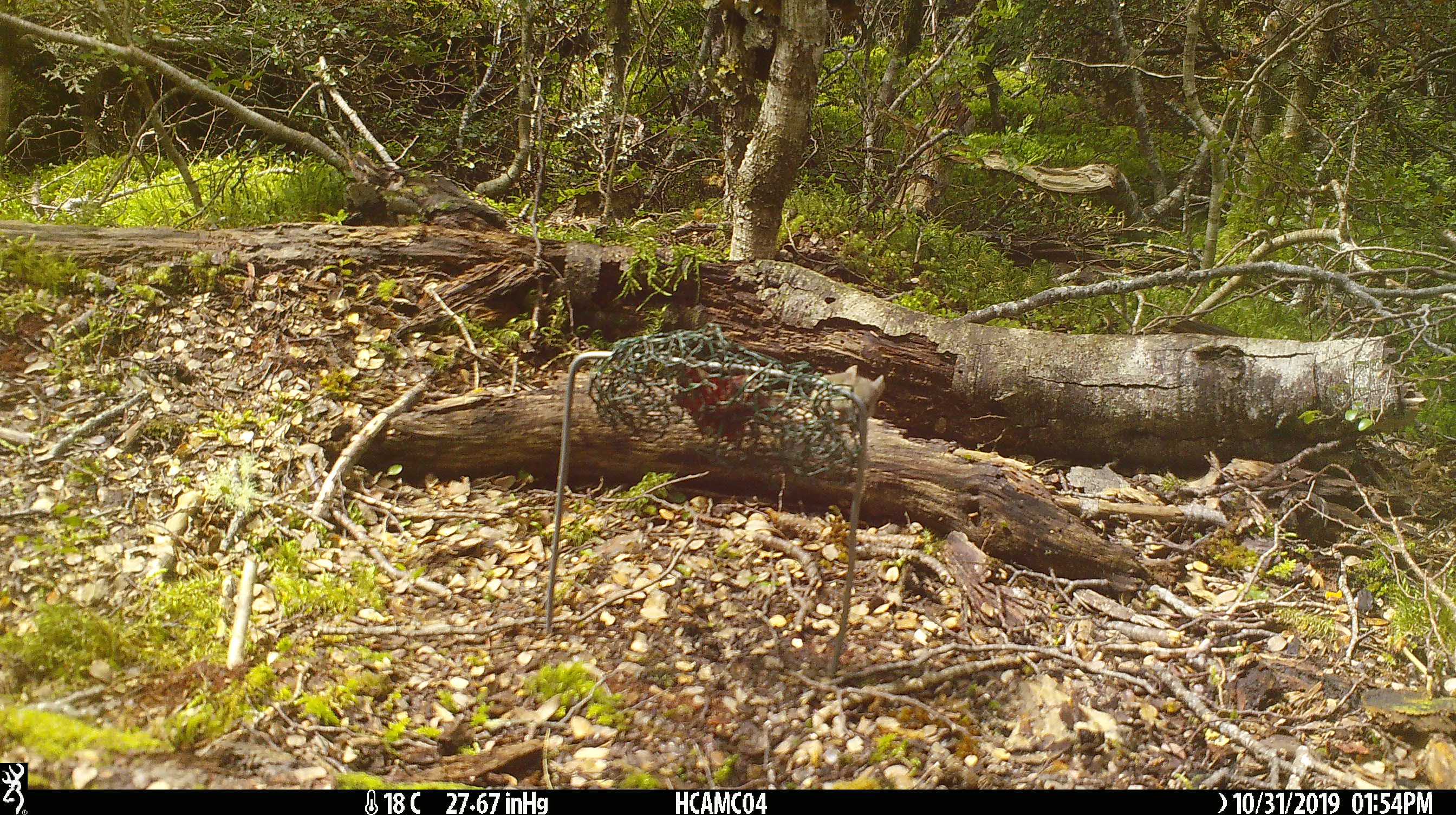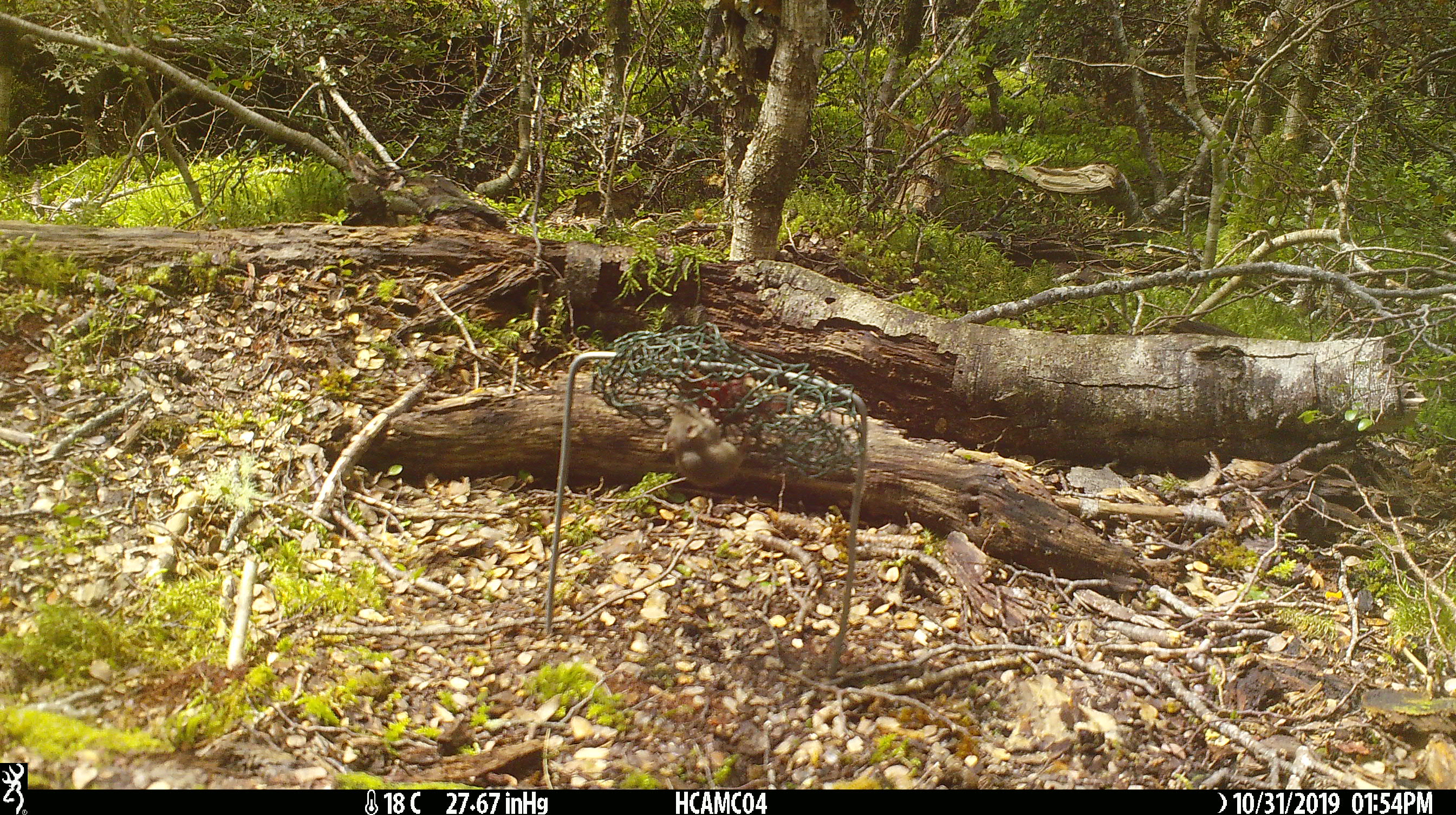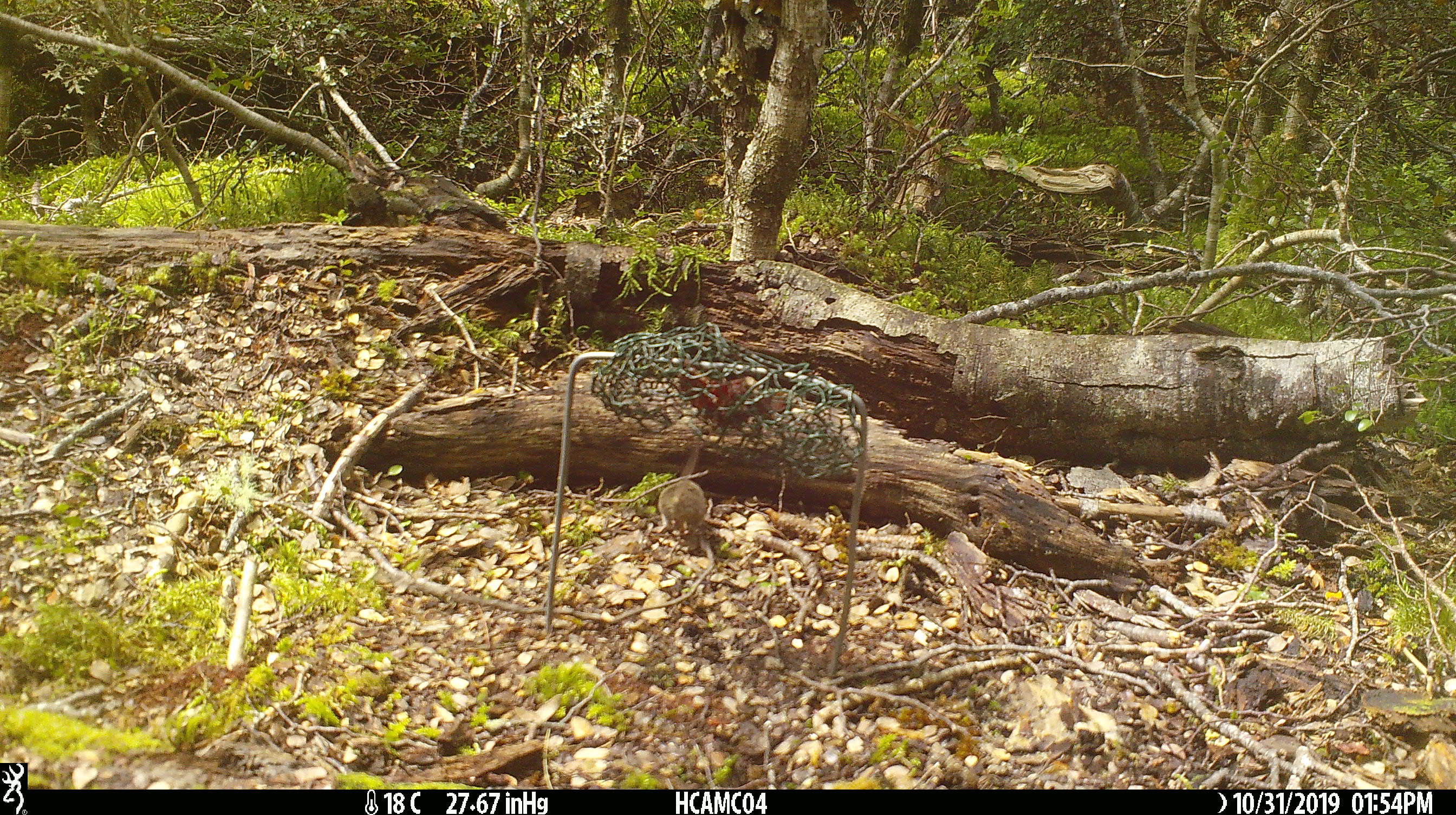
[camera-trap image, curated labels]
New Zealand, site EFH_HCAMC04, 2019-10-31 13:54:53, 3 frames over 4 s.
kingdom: Animalia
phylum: Chordata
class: Mammalia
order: Rodentia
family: Muridae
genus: Mus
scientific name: Mus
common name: mouse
Mouse (Mus).